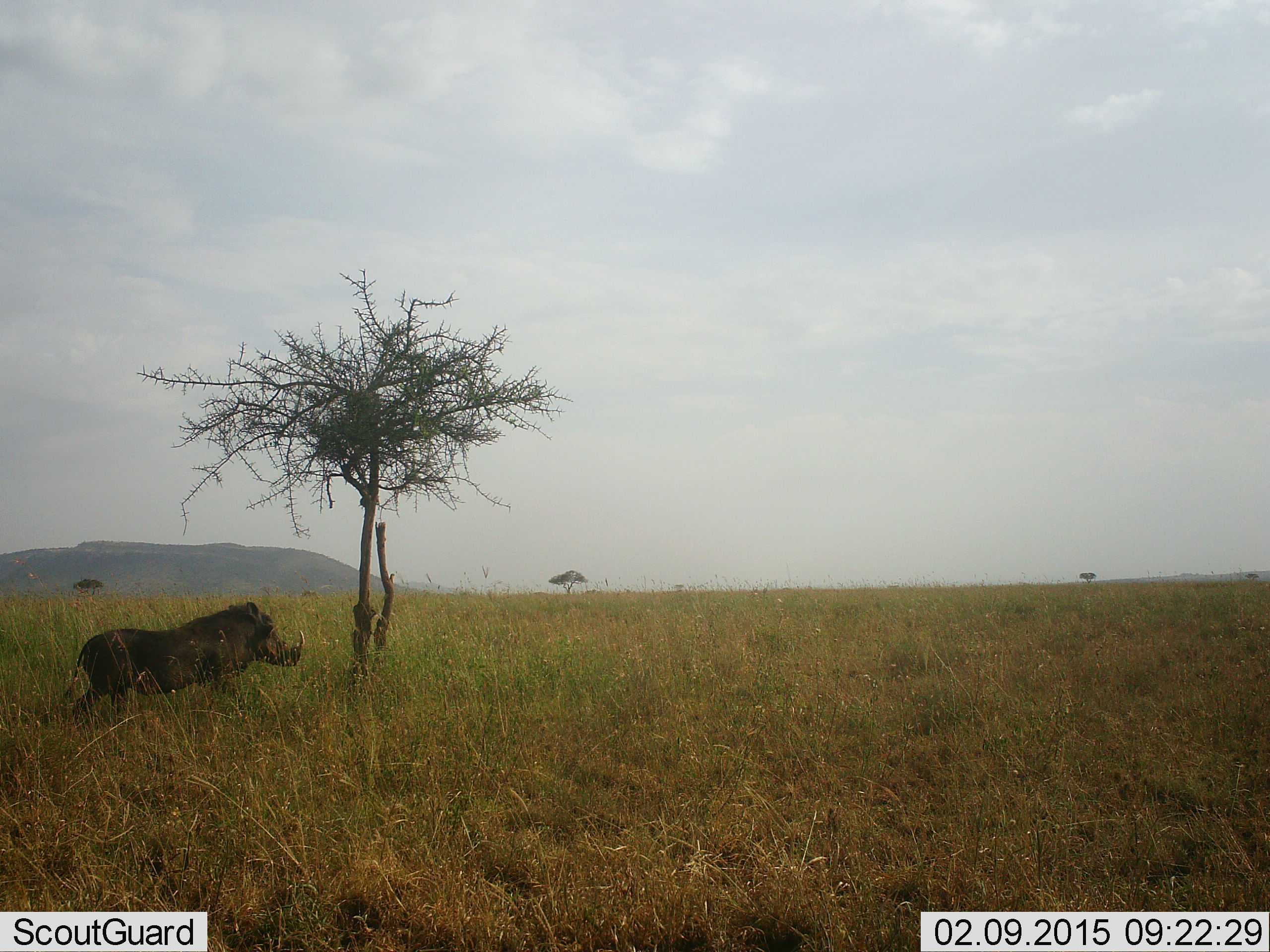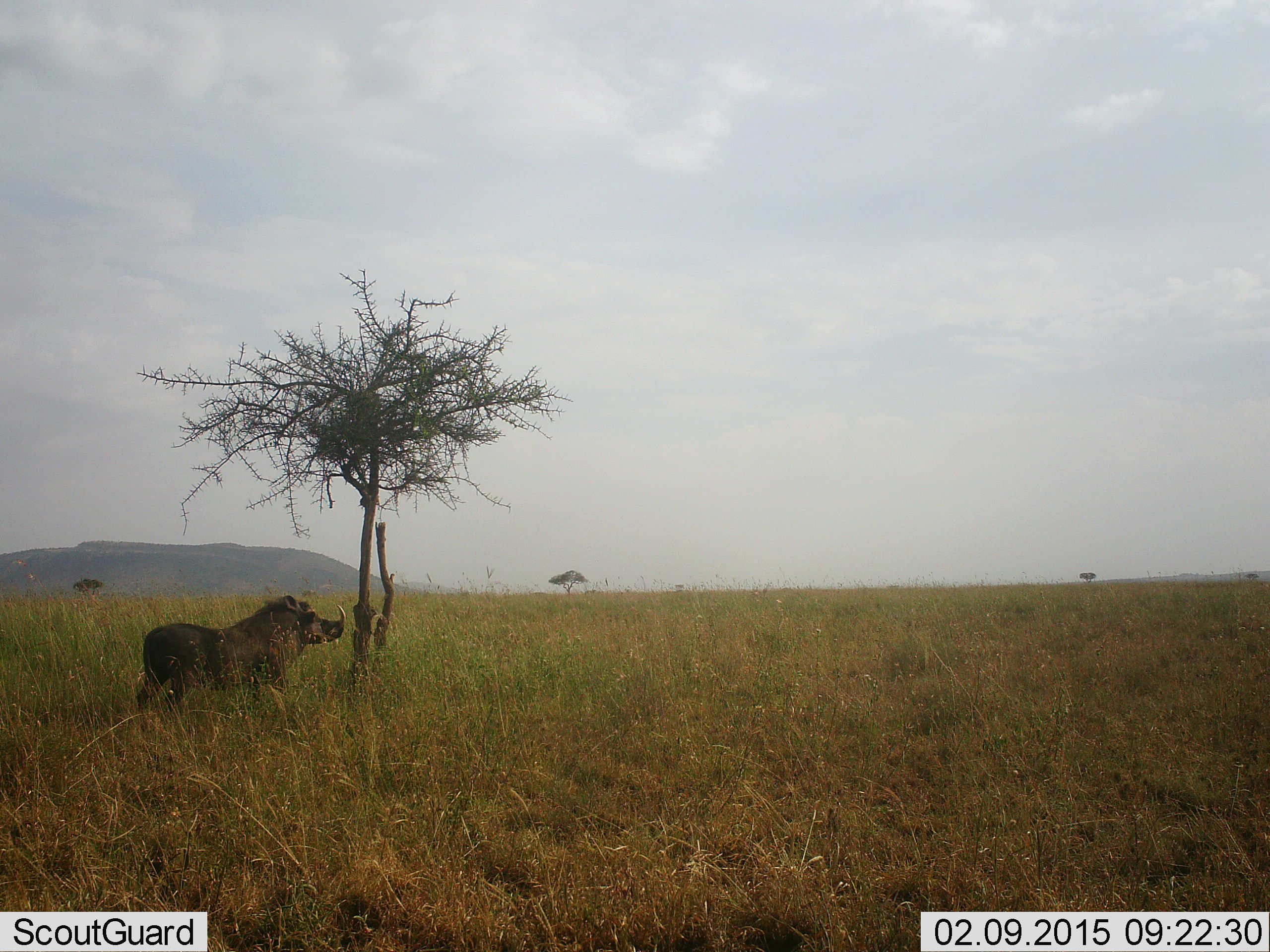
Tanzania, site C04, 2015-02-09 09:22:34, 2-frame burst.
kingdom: Animalia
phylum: Chordata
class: Mammalia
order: Artiodactyla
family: Suidae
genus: Phacochoerus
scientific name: Phacochoerus africanus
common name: warthog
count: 1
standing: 40%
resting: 0%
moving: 50%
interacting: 0%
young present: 0%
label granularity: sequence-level